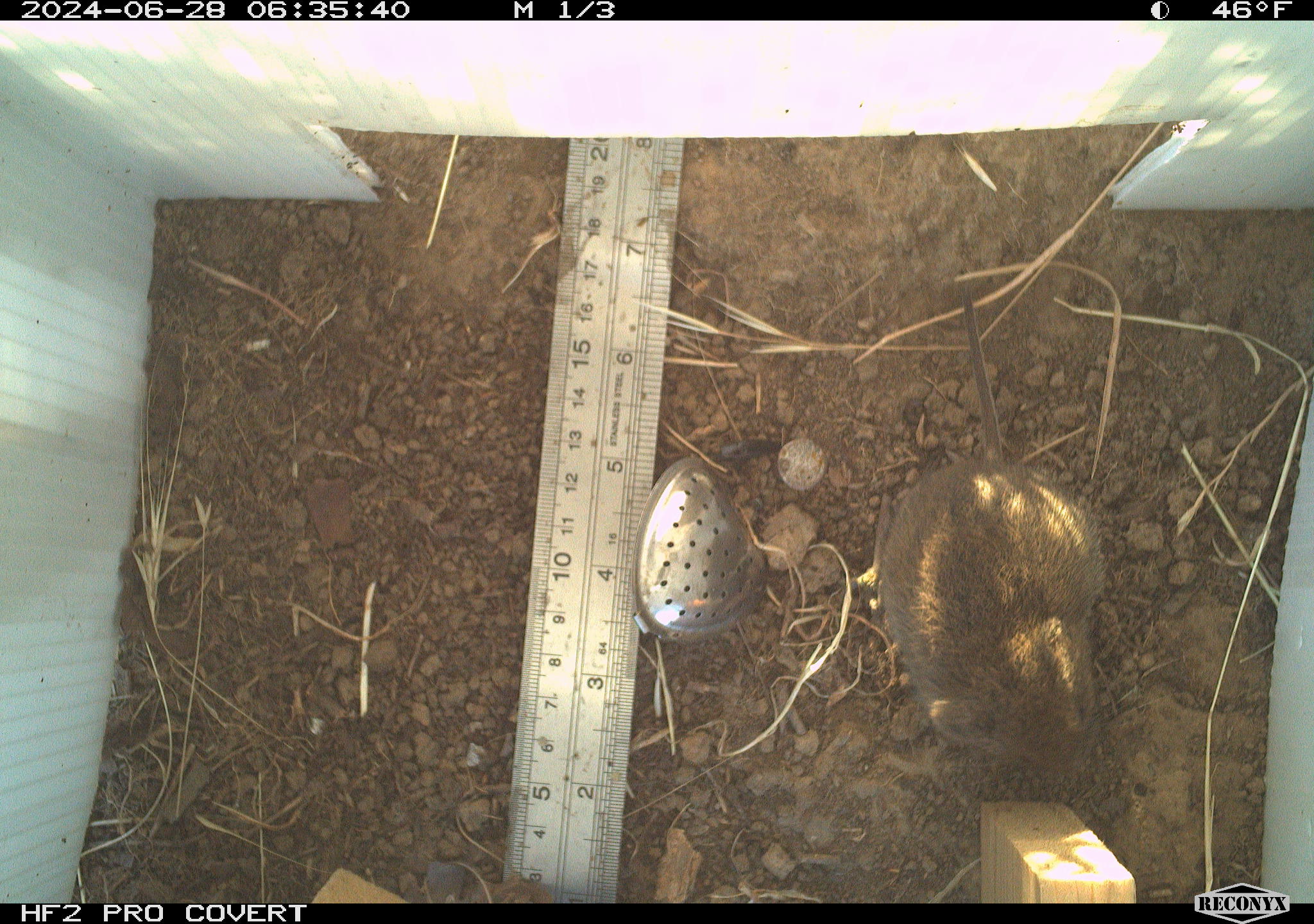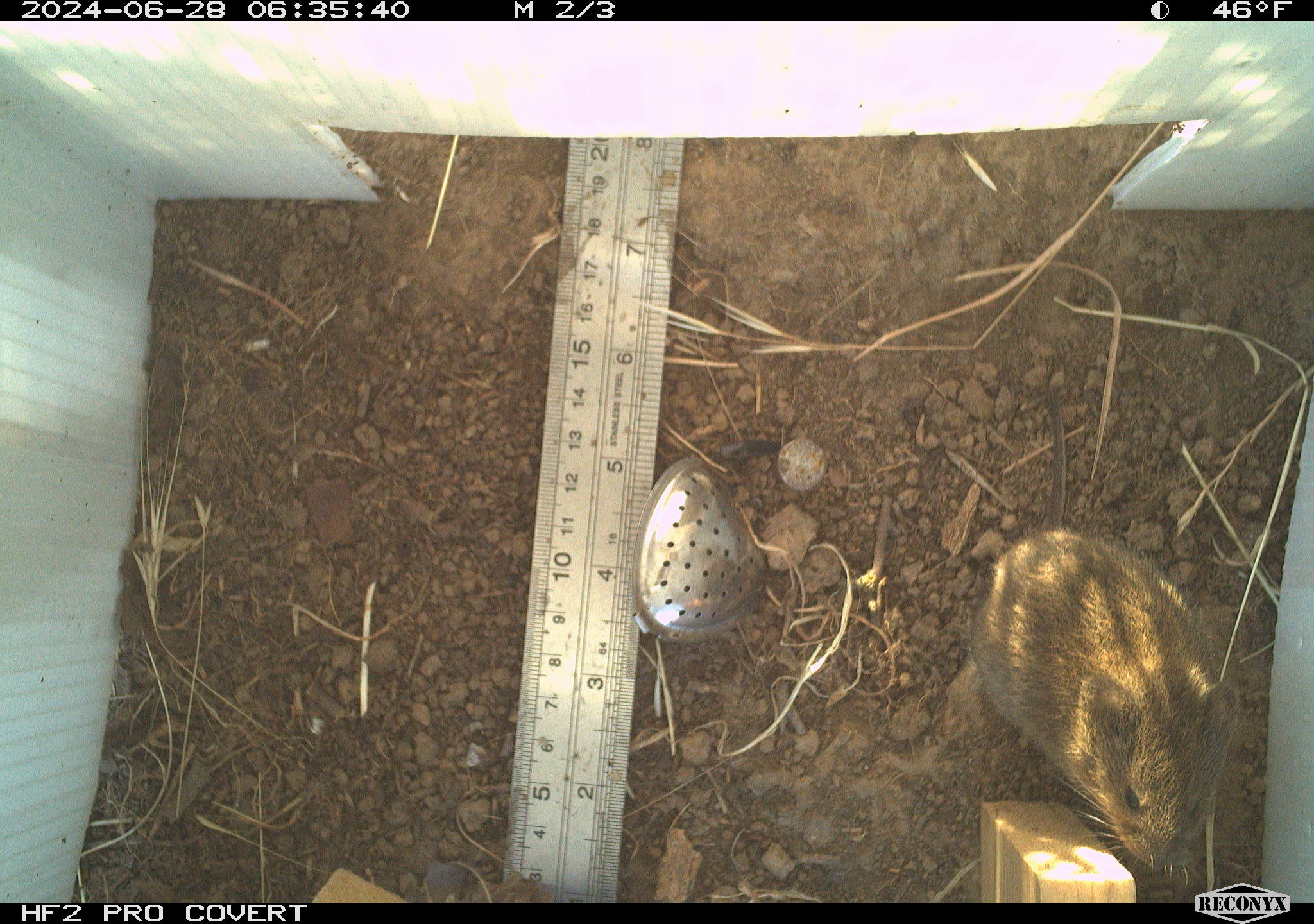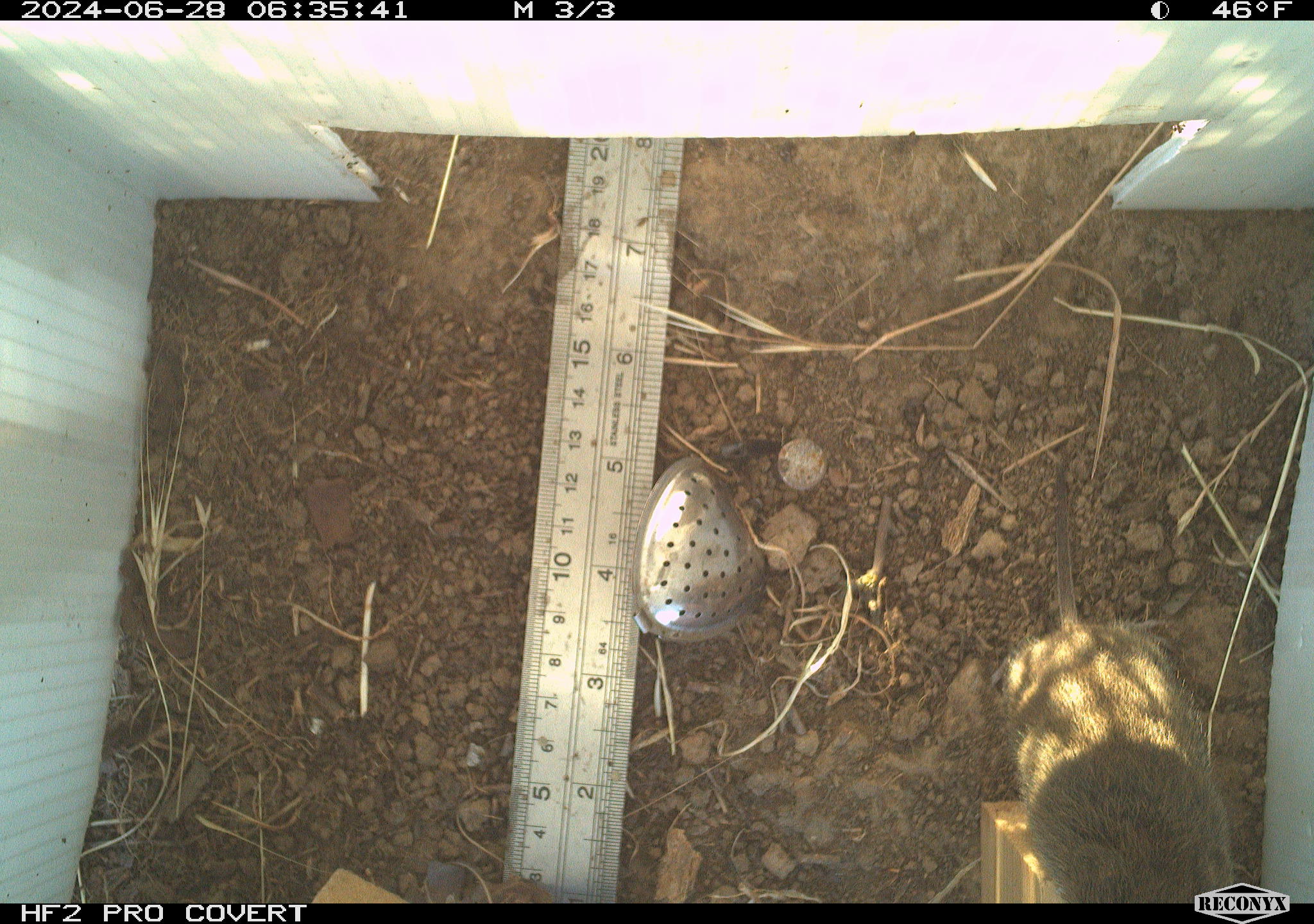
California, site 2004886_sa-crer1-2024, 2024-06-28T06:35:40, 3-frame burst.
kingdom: Animalia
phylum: Chordata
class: Mammalia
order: Rodentia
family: Cricetidae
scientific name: Arvicolinae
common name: voles, lemmings, and muskrats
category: arvicolinae subfamily